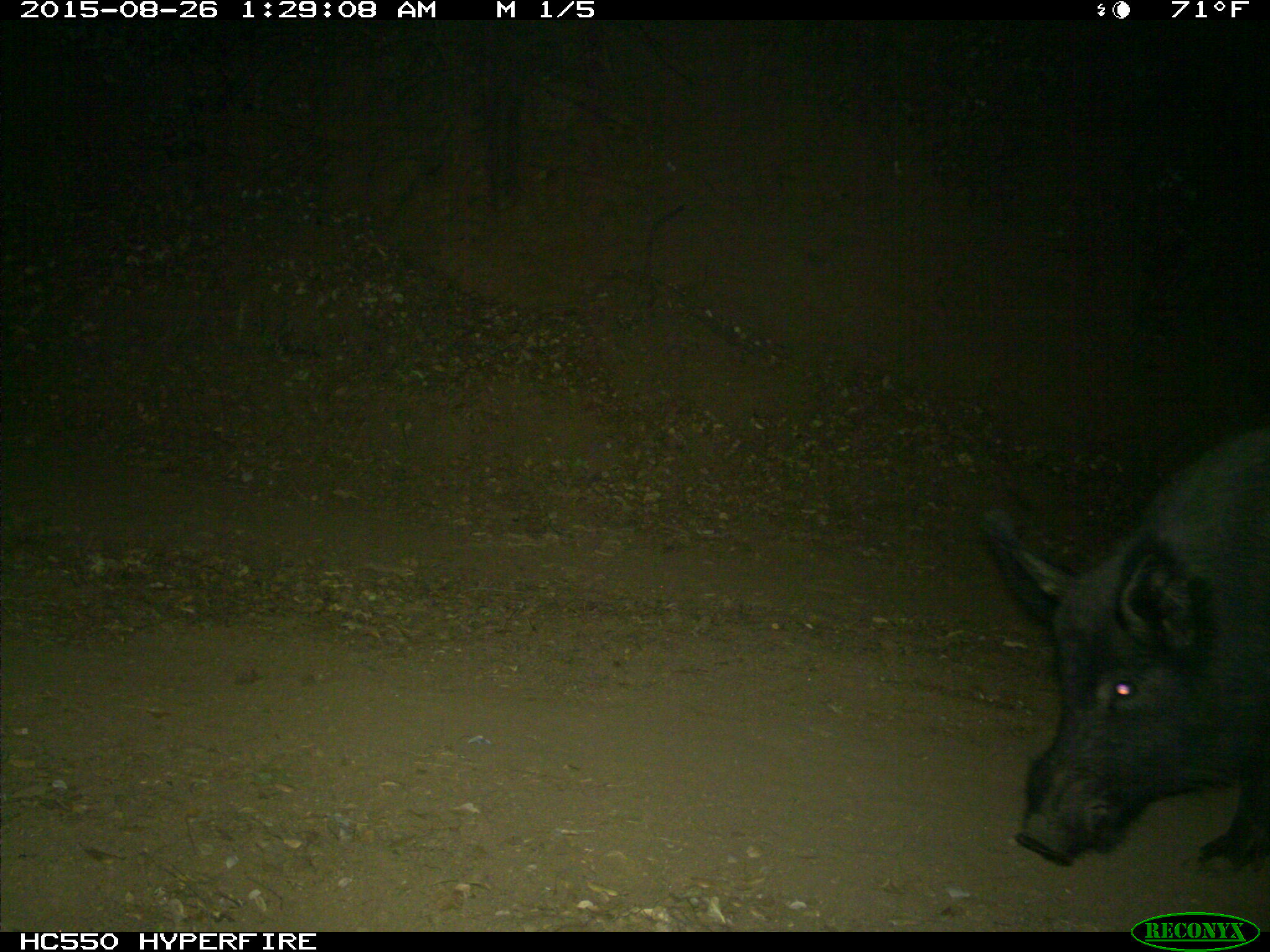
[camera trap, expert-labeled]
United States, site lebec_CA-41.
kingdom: Animalia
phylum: Chordata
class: Mammalia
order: Artiodactyla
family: Suidae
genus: Sus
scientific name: Sus scrofa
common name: wild boar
Sus scrofa (wild boar).